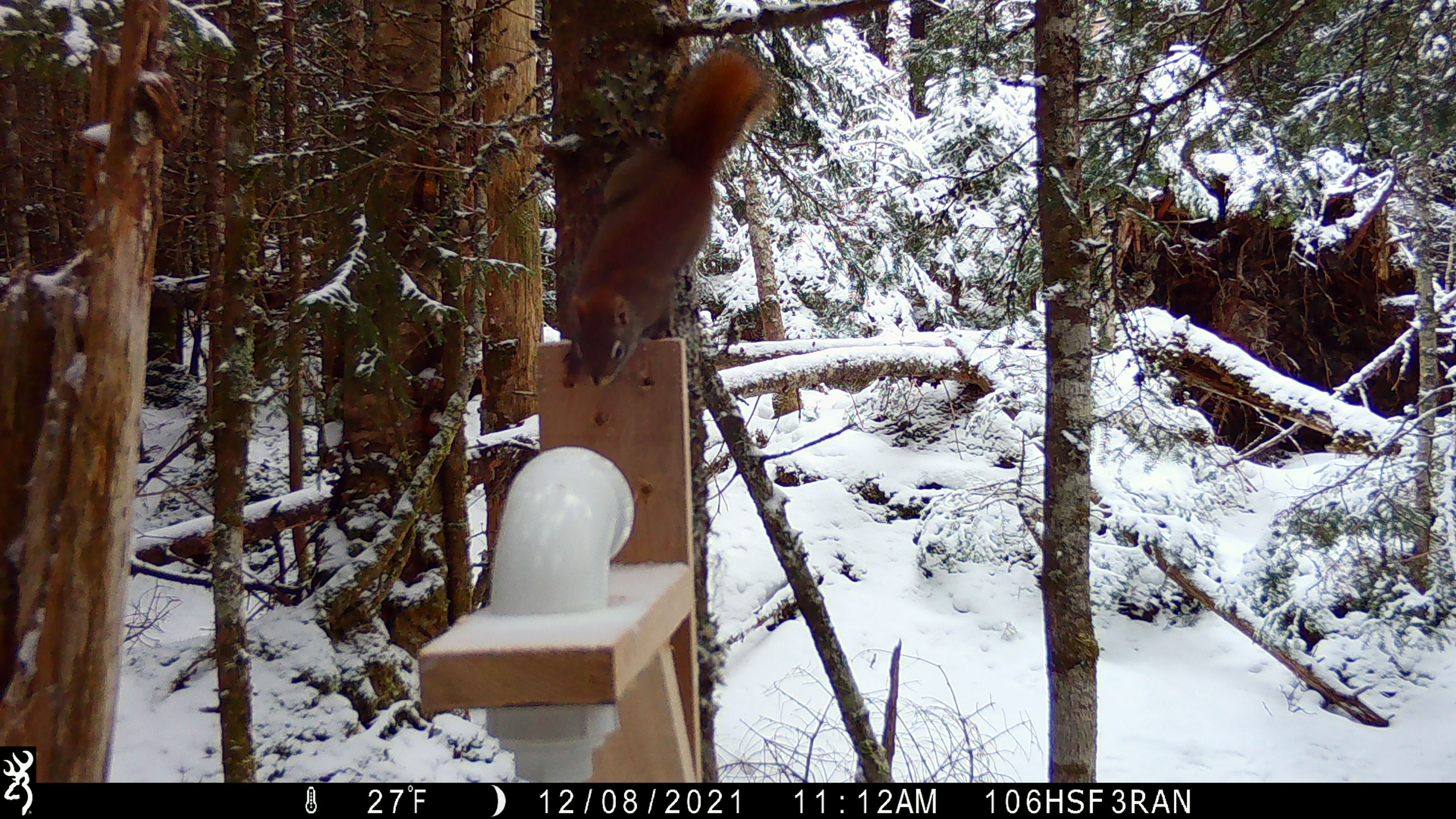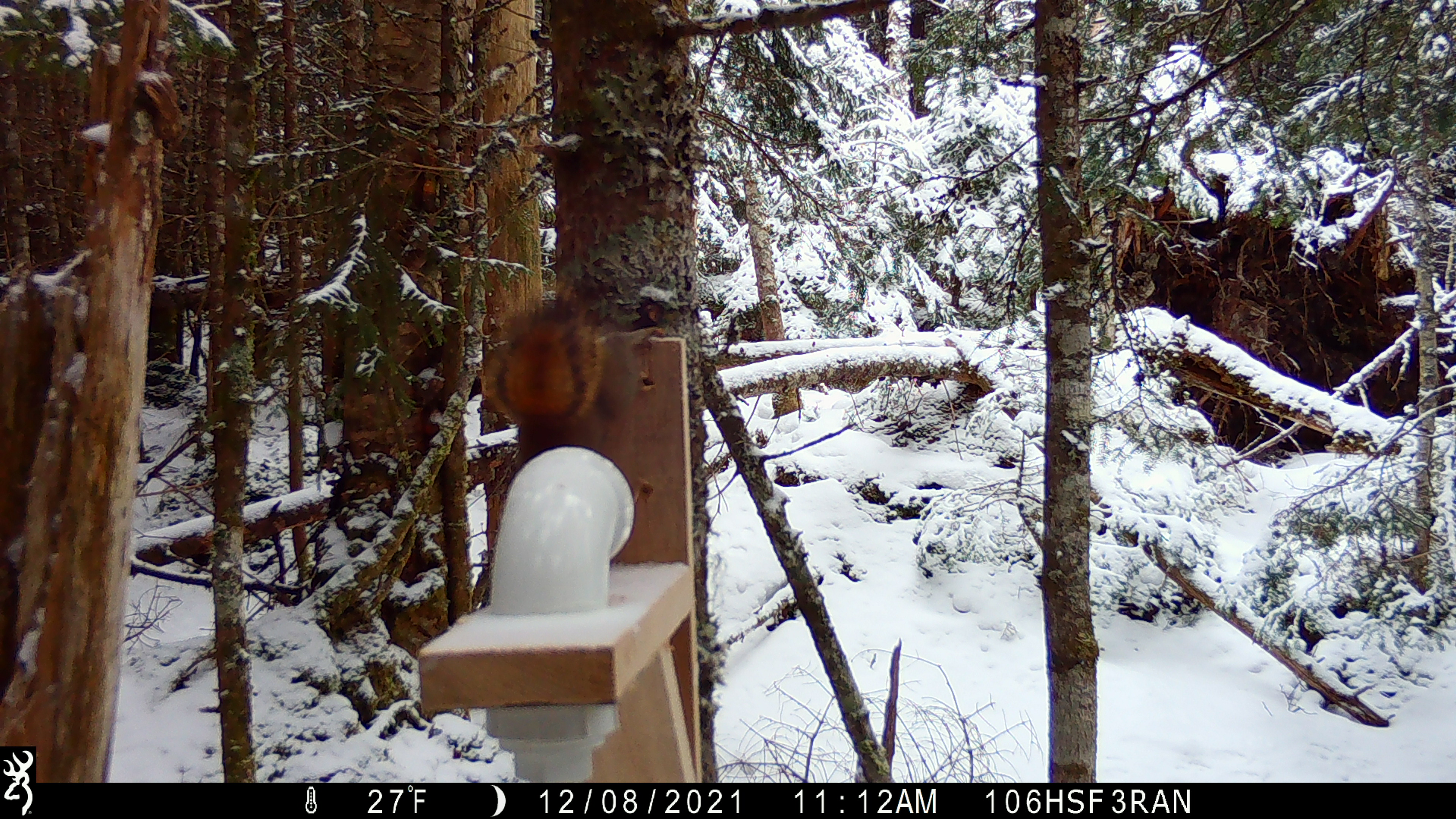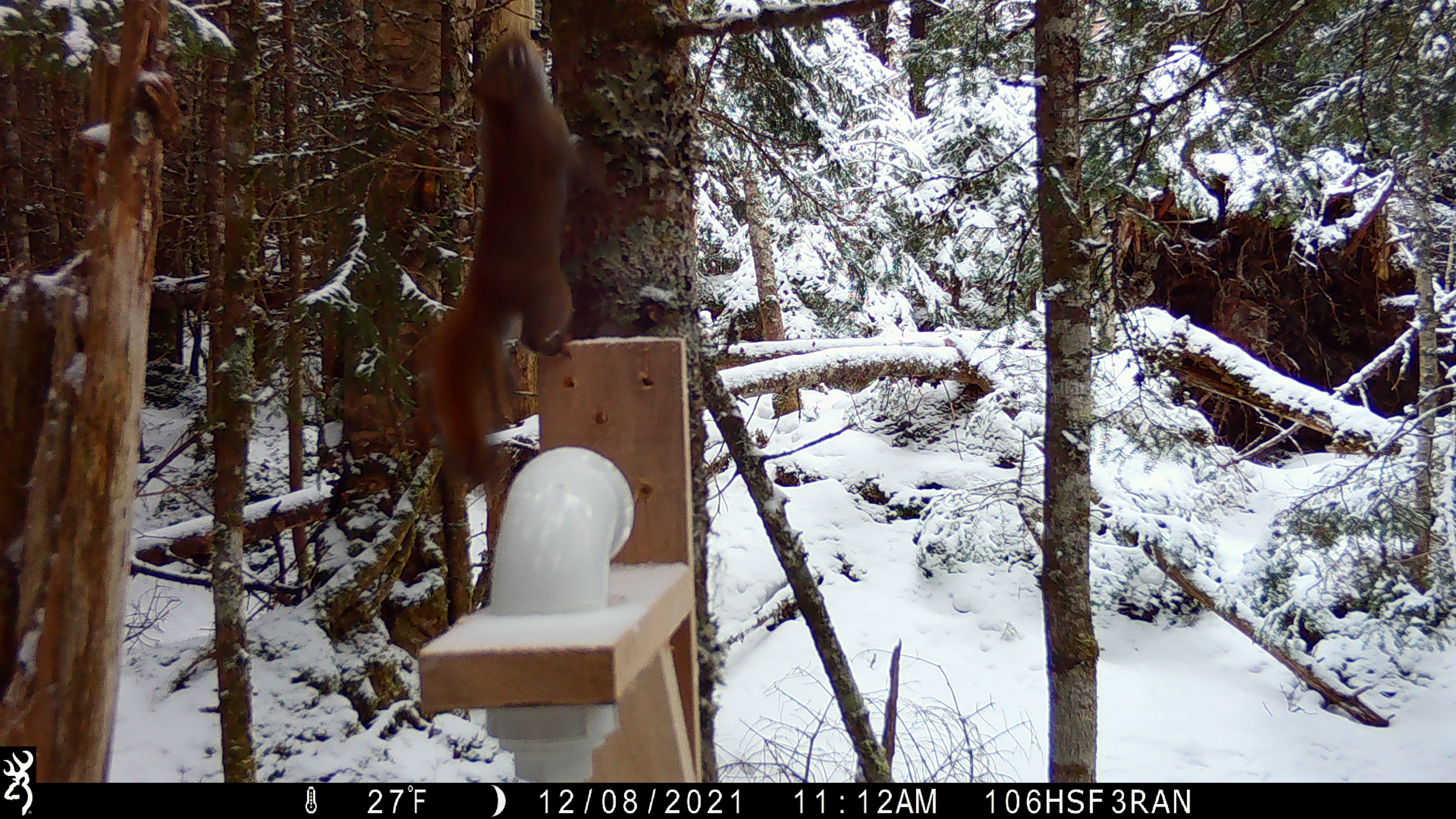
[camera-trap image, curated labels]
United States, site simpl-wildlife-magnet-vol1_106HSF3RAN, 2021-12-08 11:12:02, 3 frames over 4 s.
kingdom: Animalia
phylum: Chordata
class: Mammalia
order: Rodentia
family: Sciuridae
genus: Tamiasciurus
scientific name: Tamiasciurus hudsonicus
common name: red squirrel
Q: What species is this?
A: Red squirrel (Tamiasciurus hudsonicus).